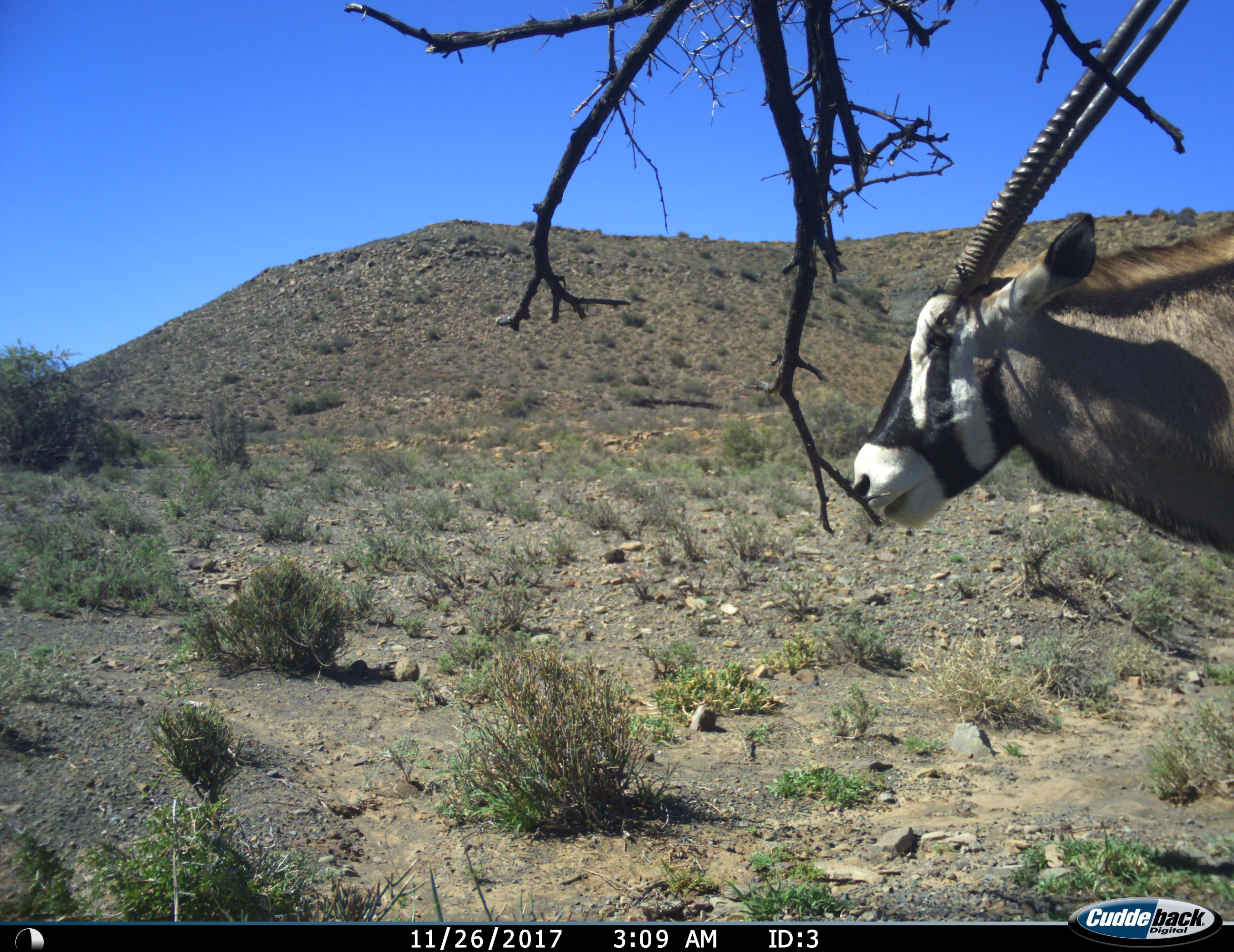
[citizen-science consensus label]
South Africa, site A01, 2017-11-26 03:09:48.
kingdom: Animalia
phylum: Chordata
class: Mammalia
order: Artiodactyla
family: Bovidae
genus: Oryx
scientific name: Oryx gazella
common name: gemsbok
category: gemsbokoryx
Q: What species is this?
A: Gemsbokoryx (gemsbok) (Oryx gazella).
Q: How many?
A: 1.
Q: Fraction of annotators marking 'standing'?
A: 80%.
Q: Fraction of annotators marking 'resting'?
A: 0%.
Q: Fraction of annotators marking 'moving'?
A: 20%.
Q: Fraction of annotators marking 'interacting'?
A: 0%.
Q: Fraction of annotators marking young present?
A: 0%.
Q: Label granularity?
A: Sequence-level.